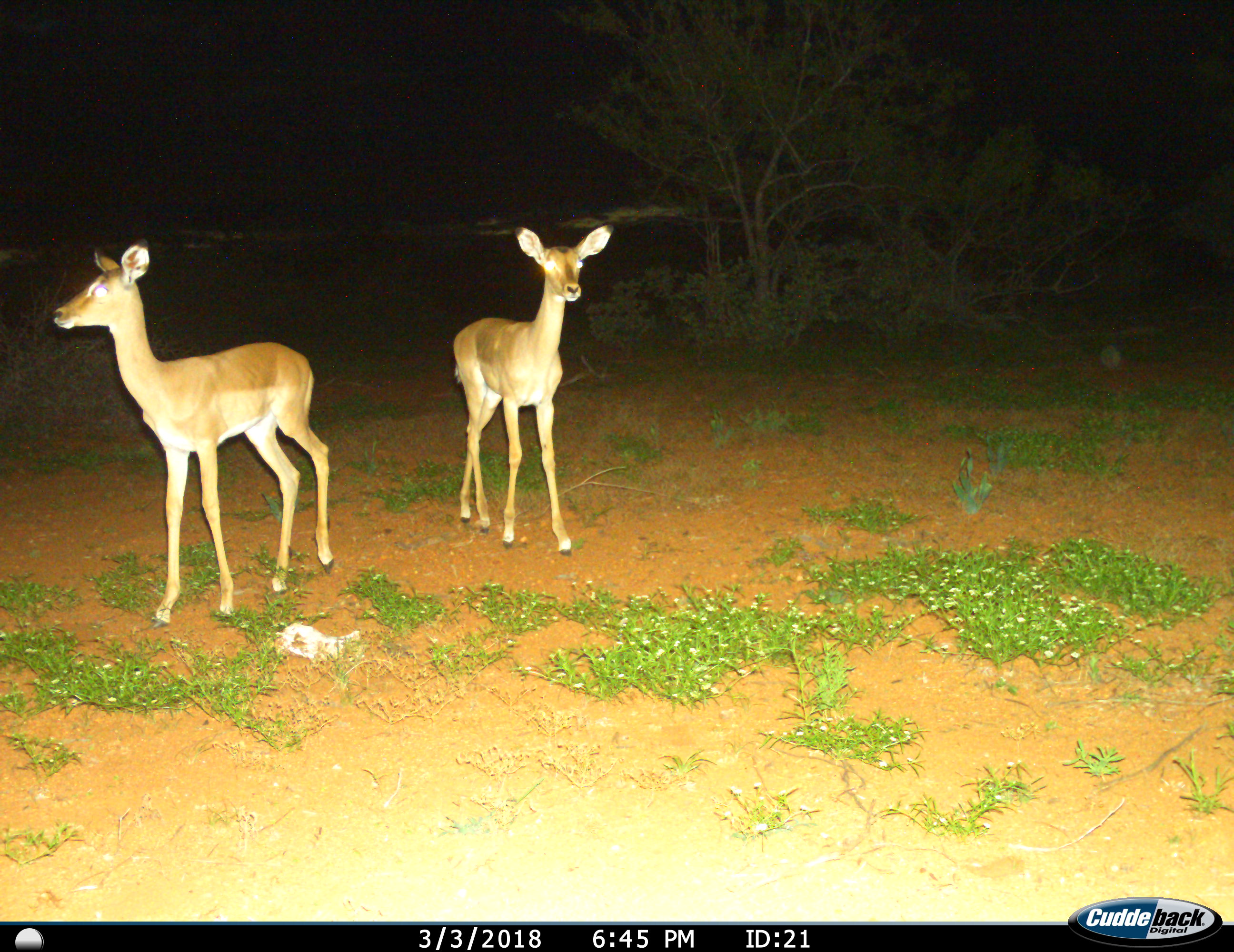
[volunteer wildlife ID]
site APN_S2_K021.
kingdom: Animalia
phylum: Chordata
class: Mammalia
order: Artiodactyla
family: Bovidae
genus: Aepyceros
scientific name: Aepyceros melampus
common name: impala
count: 2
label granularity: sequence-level